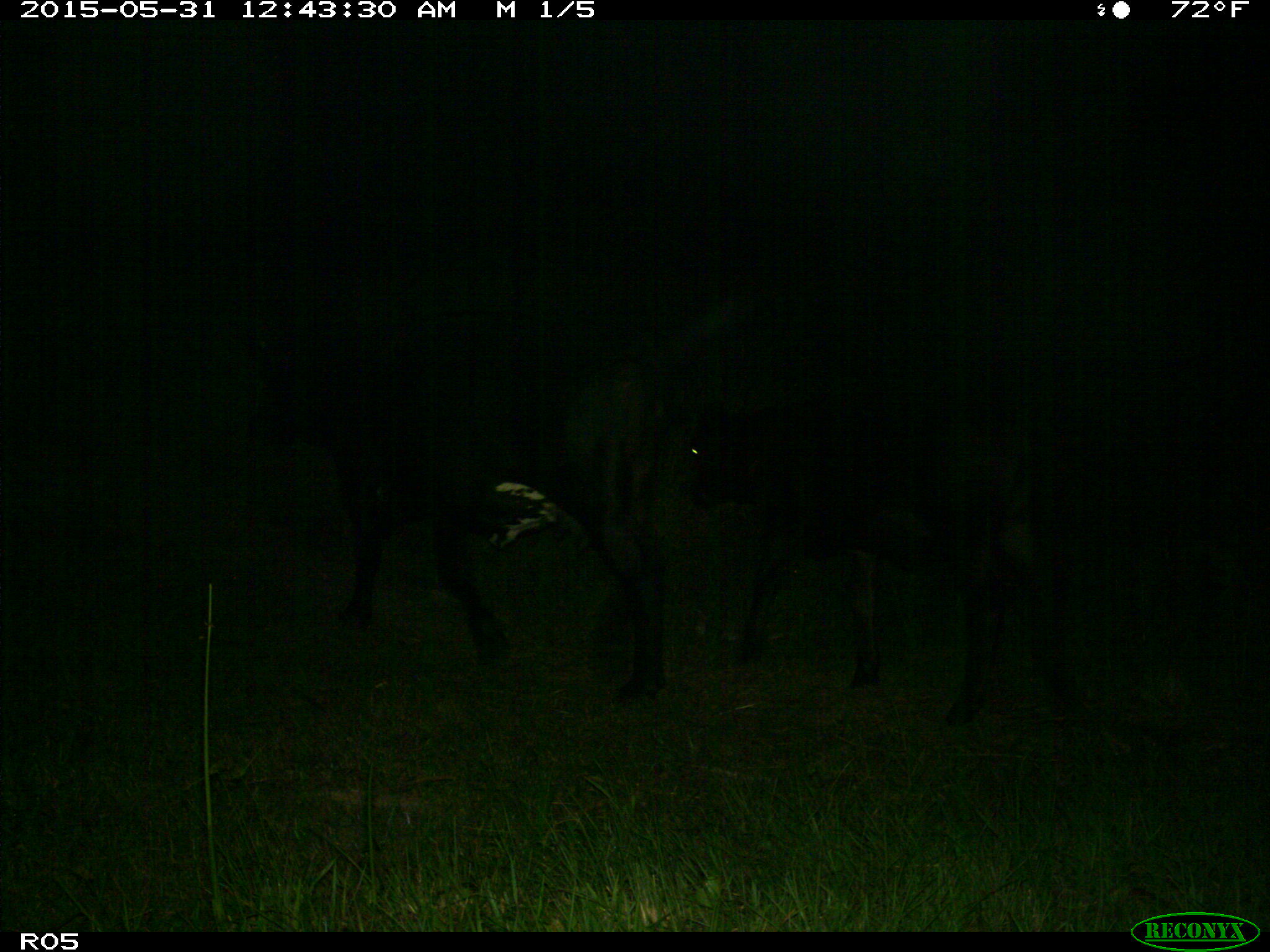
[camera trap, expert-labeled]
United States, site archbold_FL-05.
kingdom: Animalia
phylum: Chordata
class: Mammalia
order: Artiodactyla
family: Bovidae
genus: Bos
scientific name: Bos taurus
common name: domestic cow